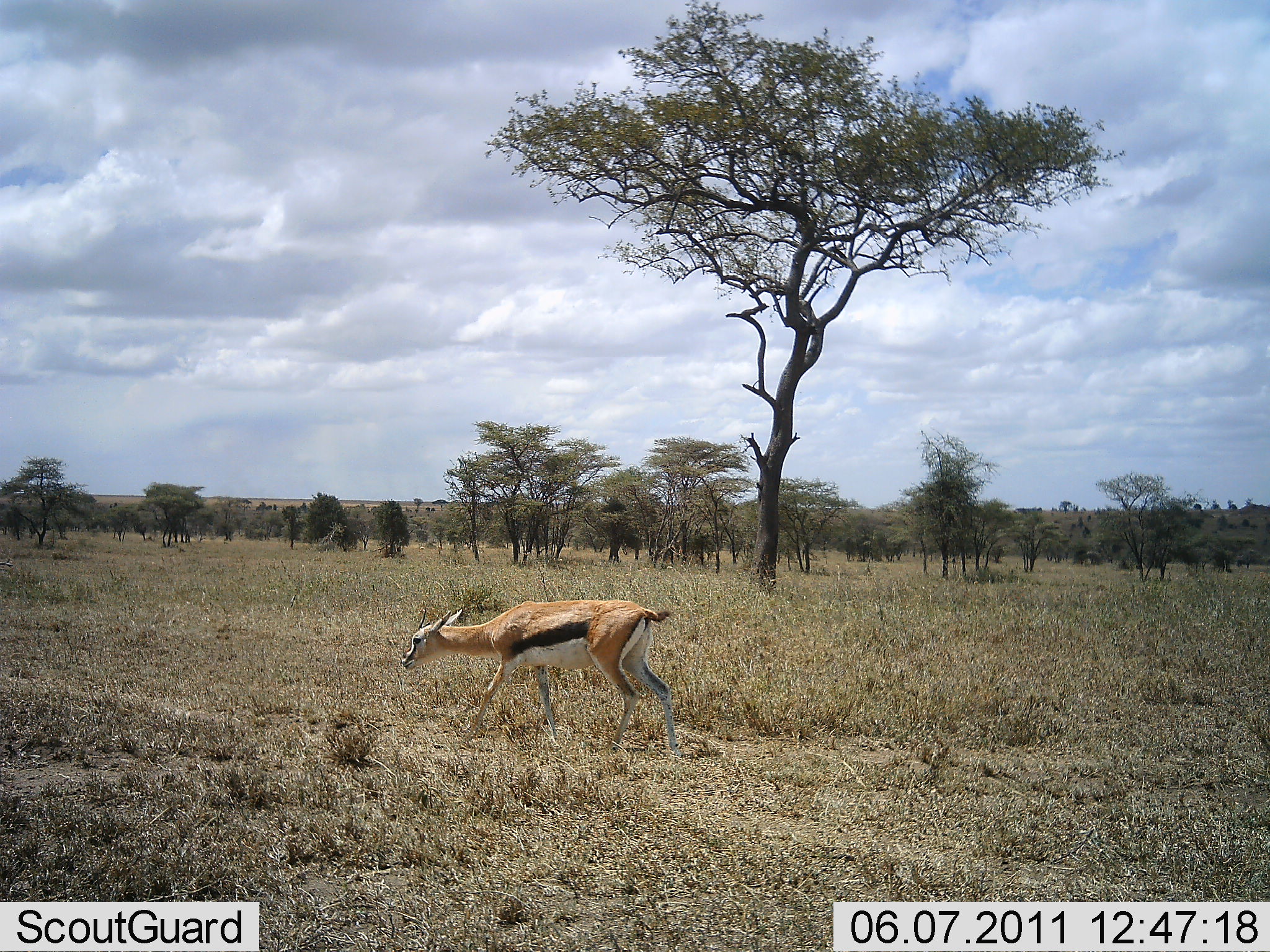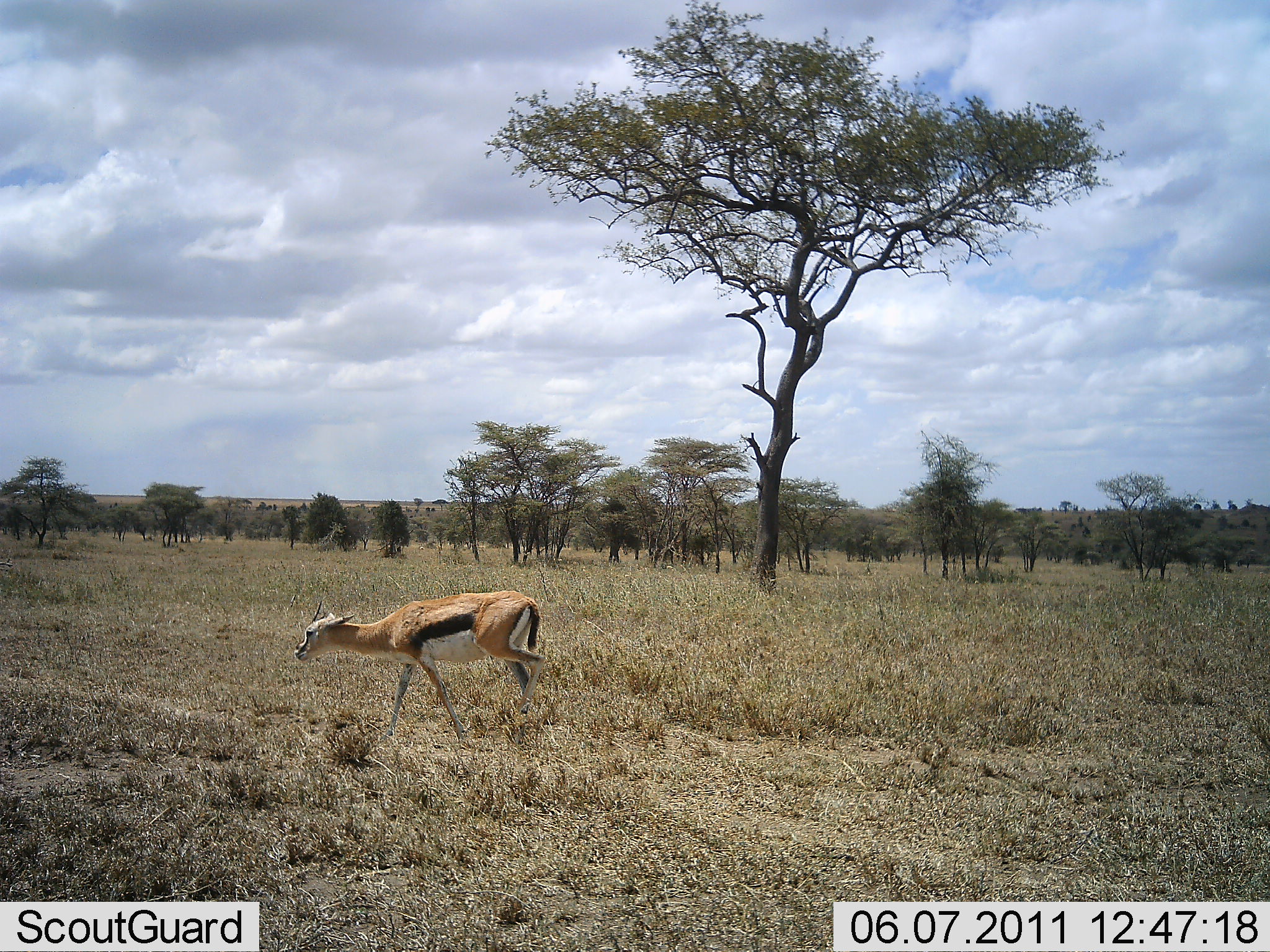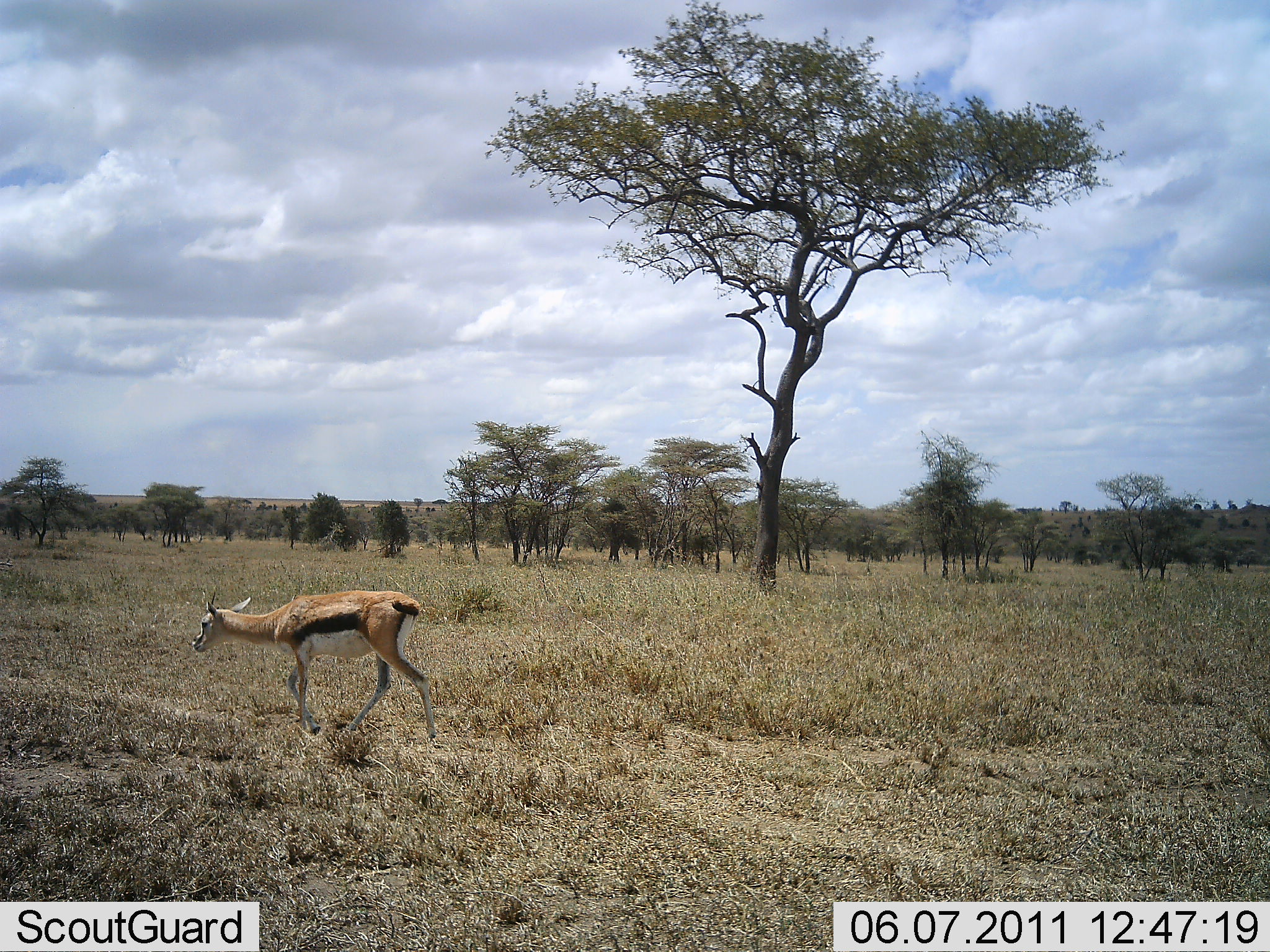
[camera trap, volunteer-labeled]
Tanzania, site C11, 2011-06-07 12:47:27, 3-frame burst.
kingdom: Animalia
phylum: Chordata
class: Mammalia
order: Artiodactyla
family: Bovidae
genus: Eudorcas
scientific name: Eudorcas thomsonii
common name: thomson's gazelle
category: gazellethomsons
Gazellethomsons (thomson's gazelle) (Eudorcas thomsonii), count 1. Behavior (volunteer vote fractions): standing 0%, resting 0%, moving 100%, interacting 0%. Young present (vote fraction): 0%. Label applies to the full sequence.